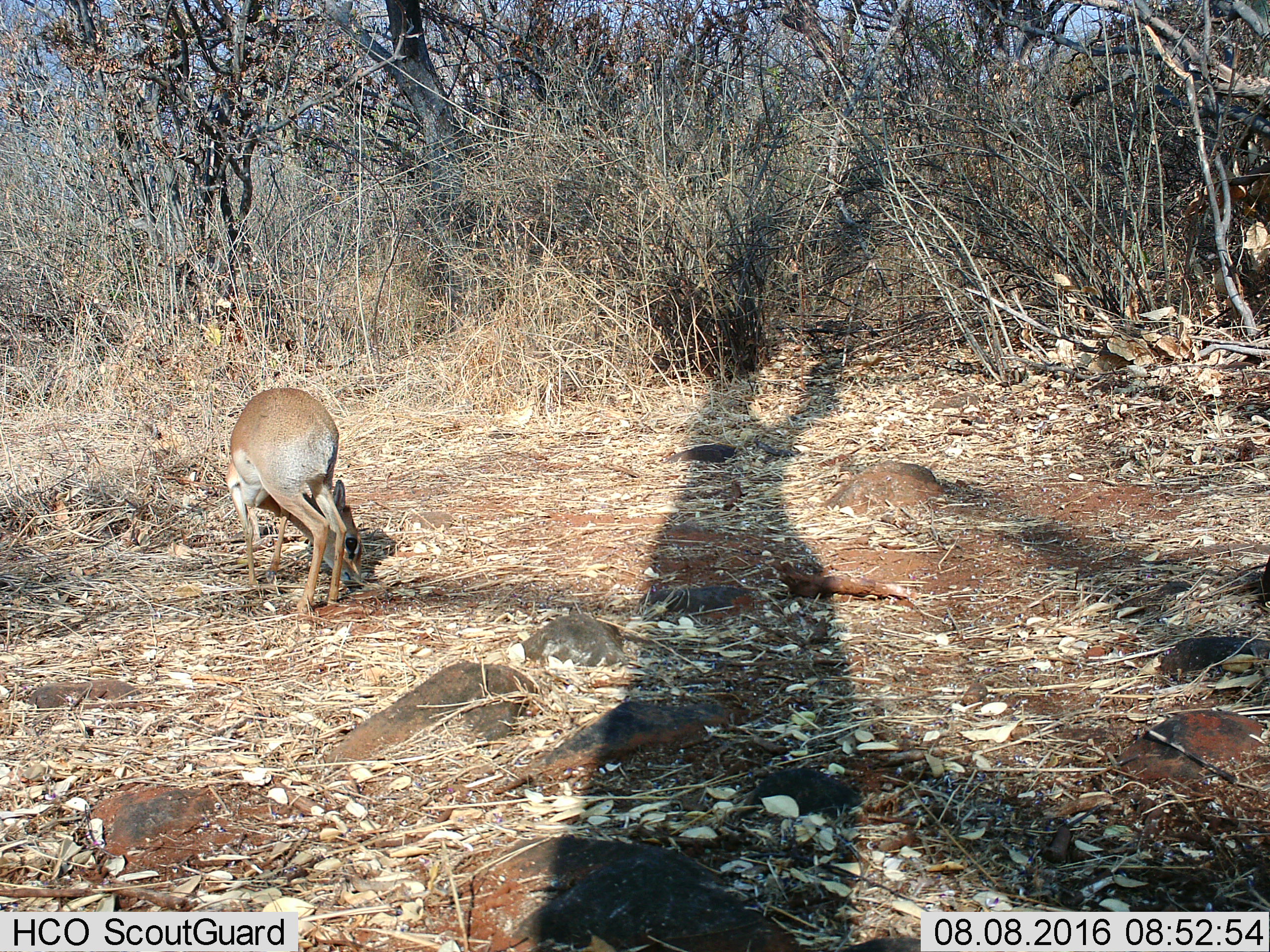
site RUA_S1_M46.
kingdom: Animalia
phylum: Chordata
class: Mammalia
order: Artiodactyla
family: Bovidae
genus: Madoqua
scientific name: Madoqua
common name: dik-dik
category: dikdik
Dikdik (dik-dik) (Madoqua), count 1. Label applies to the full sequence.